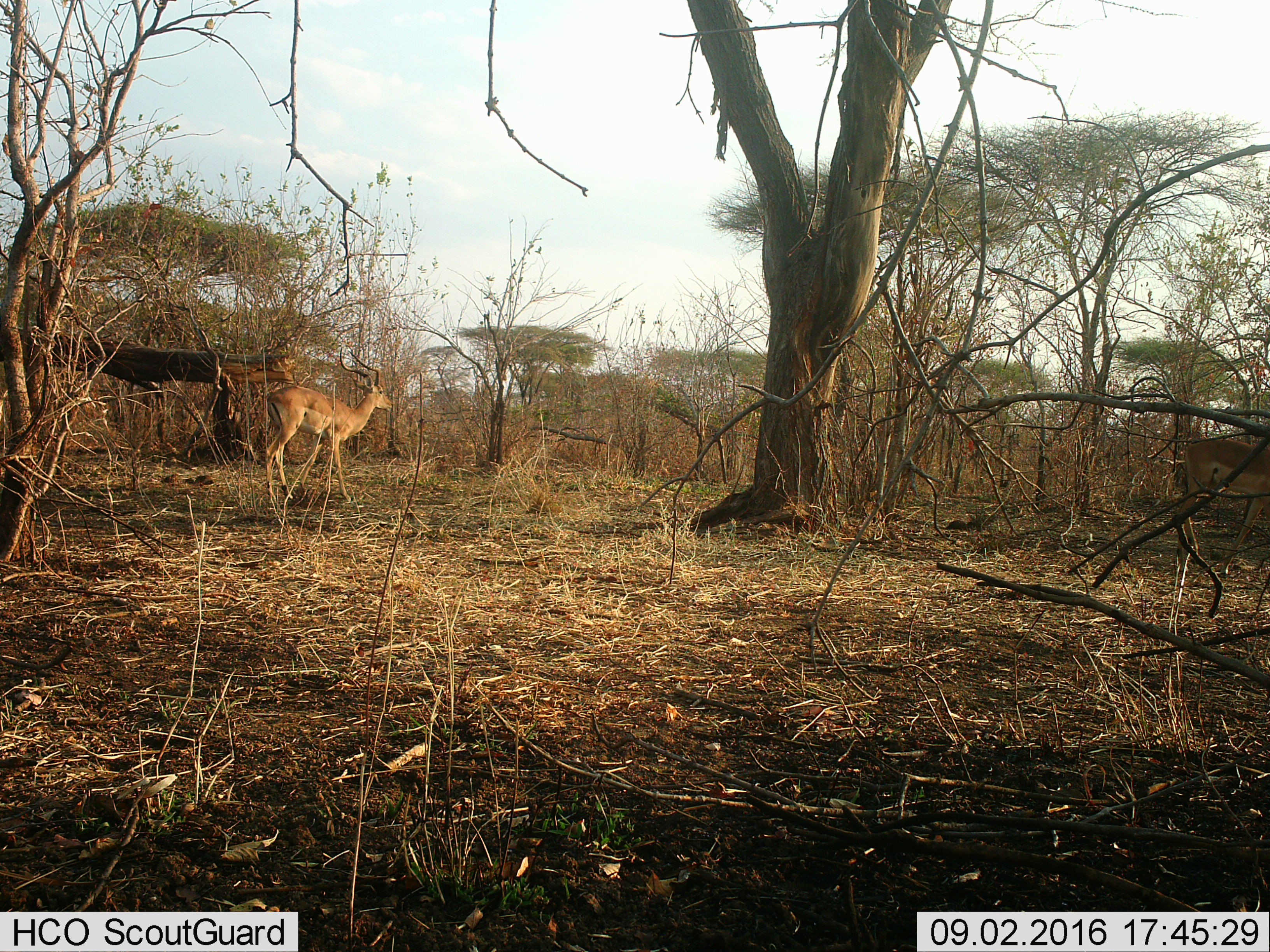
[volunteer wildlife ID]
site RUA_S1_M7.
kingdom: Animalia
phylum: Chordata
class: Mammalia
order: Artiodactyla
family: Bovidae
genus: Aepyceros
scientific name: Aepyceros melampus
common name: impala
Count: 2.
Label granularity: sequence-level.